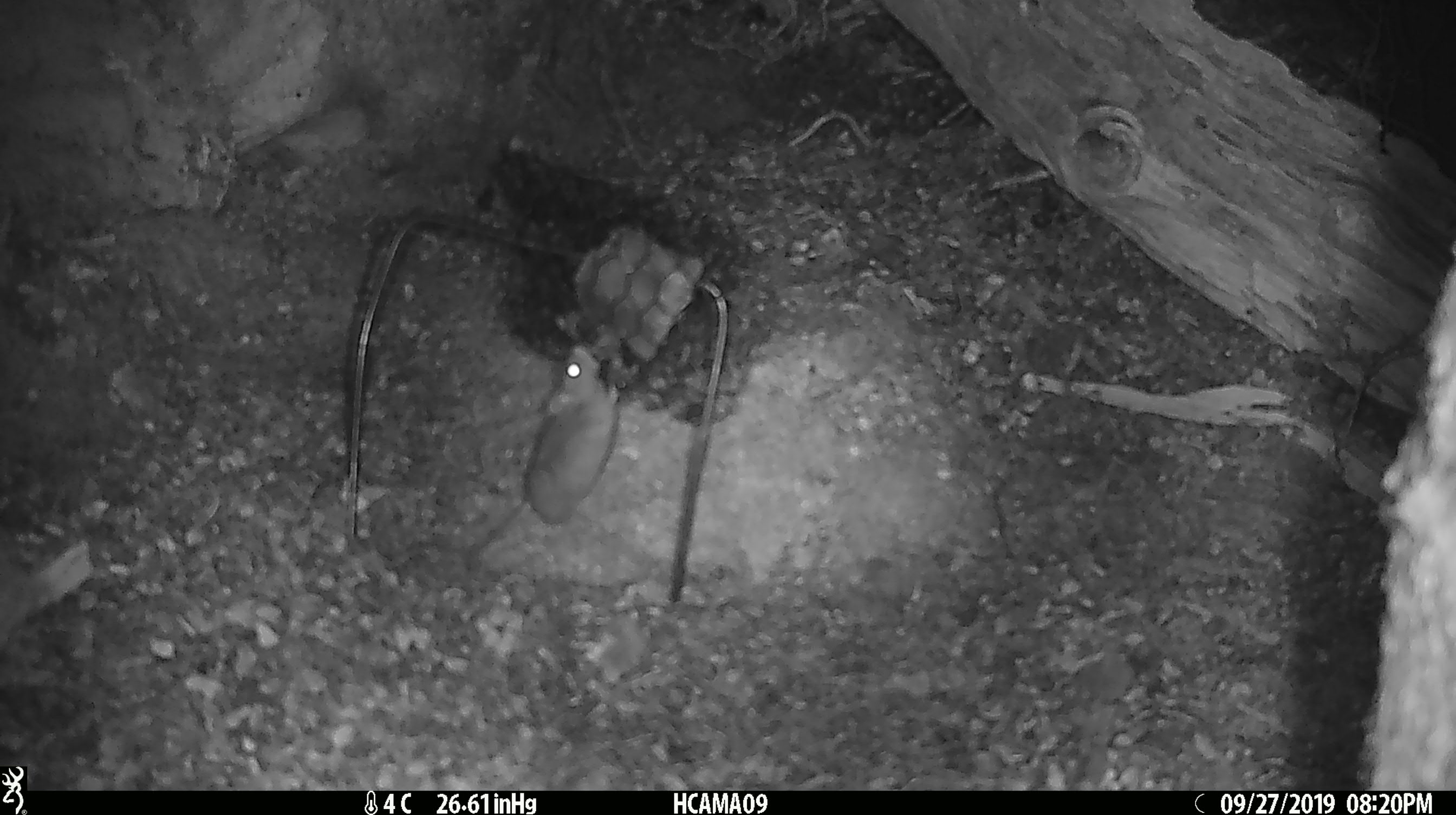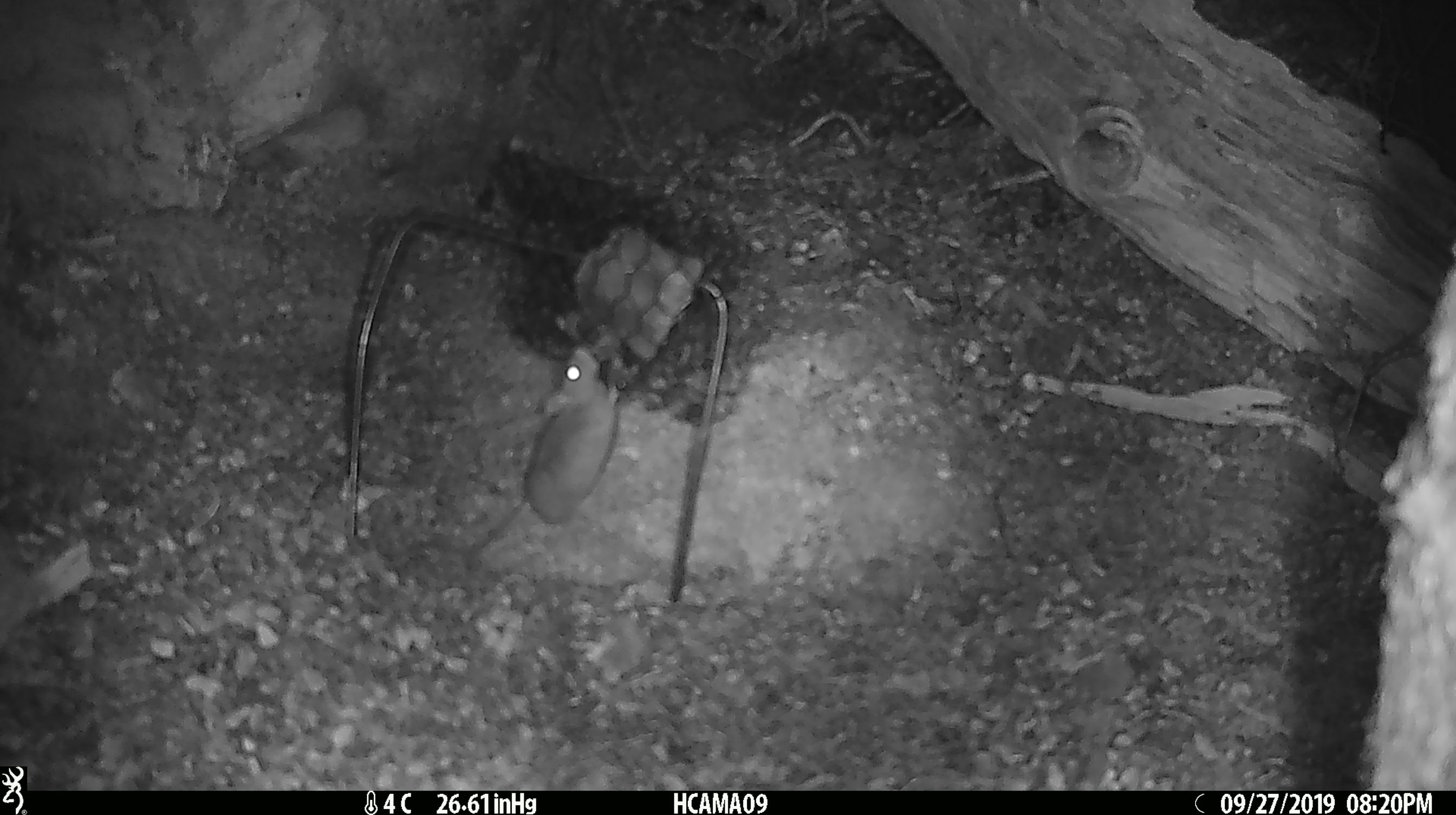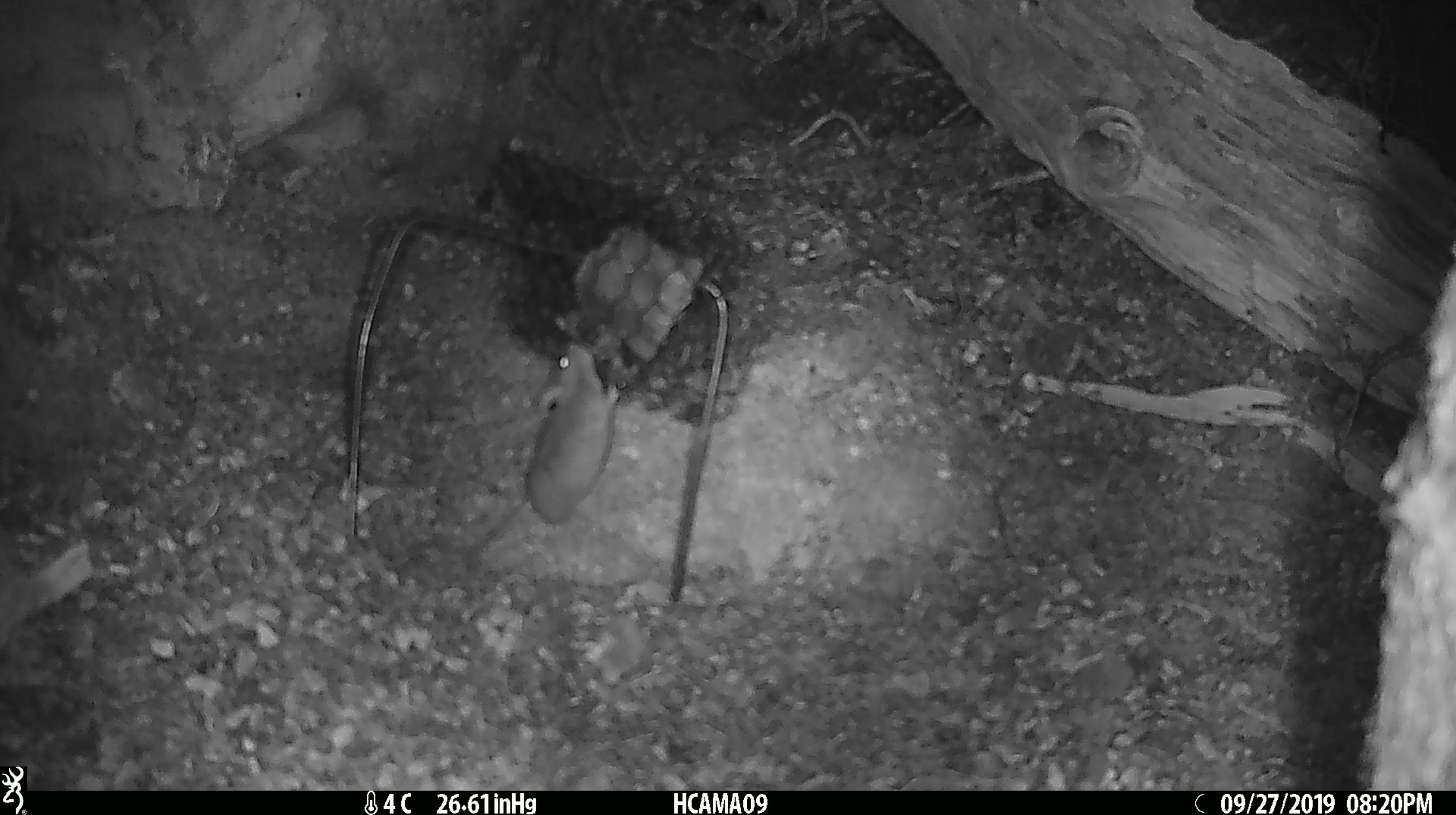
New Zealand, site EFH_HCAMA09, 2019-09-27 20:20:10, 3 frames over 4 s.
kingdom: Animalia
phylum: Chordata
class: Mammalia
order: Rodentia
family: Muridae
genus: Mus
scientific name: Mus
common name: mouse